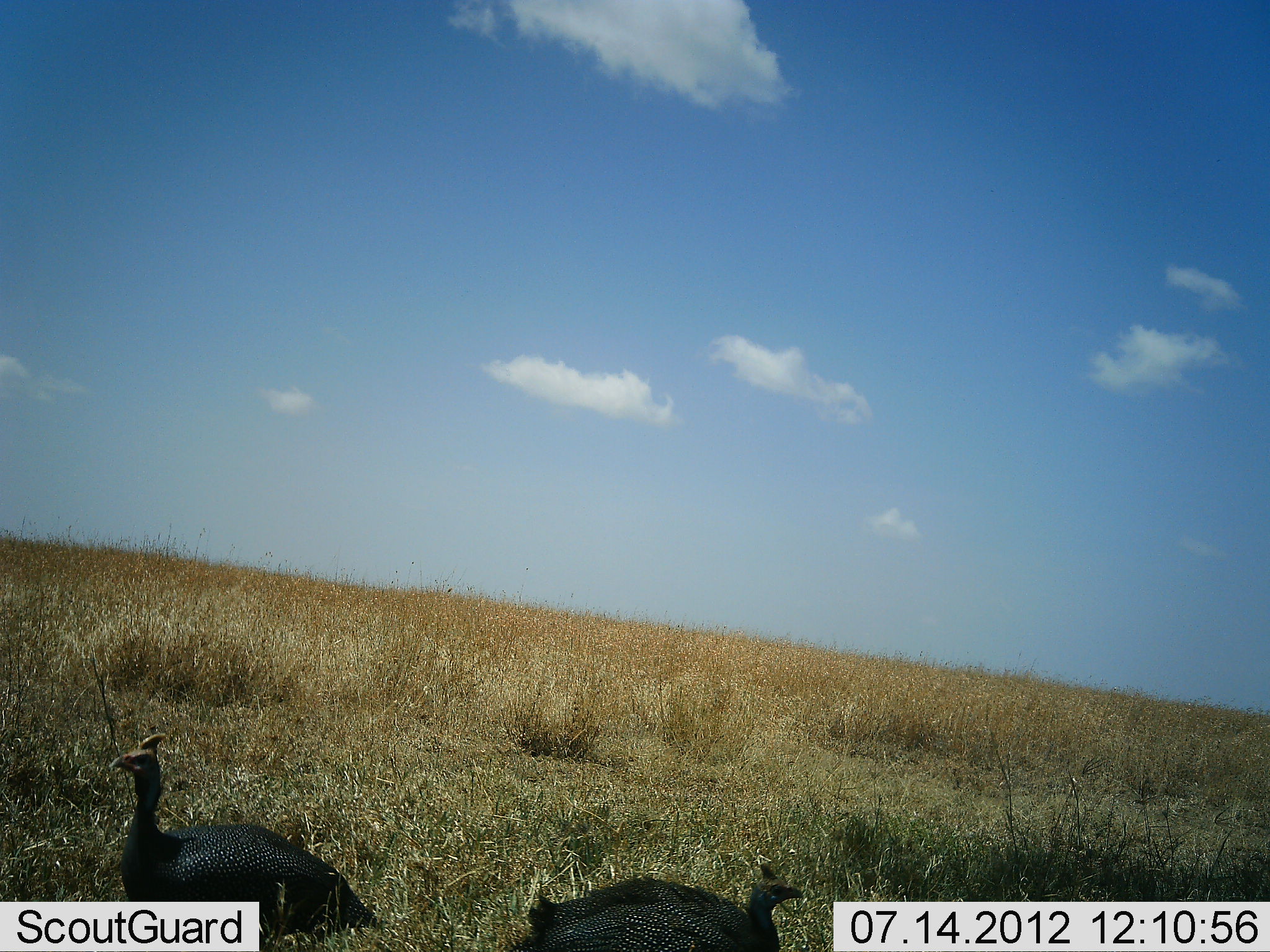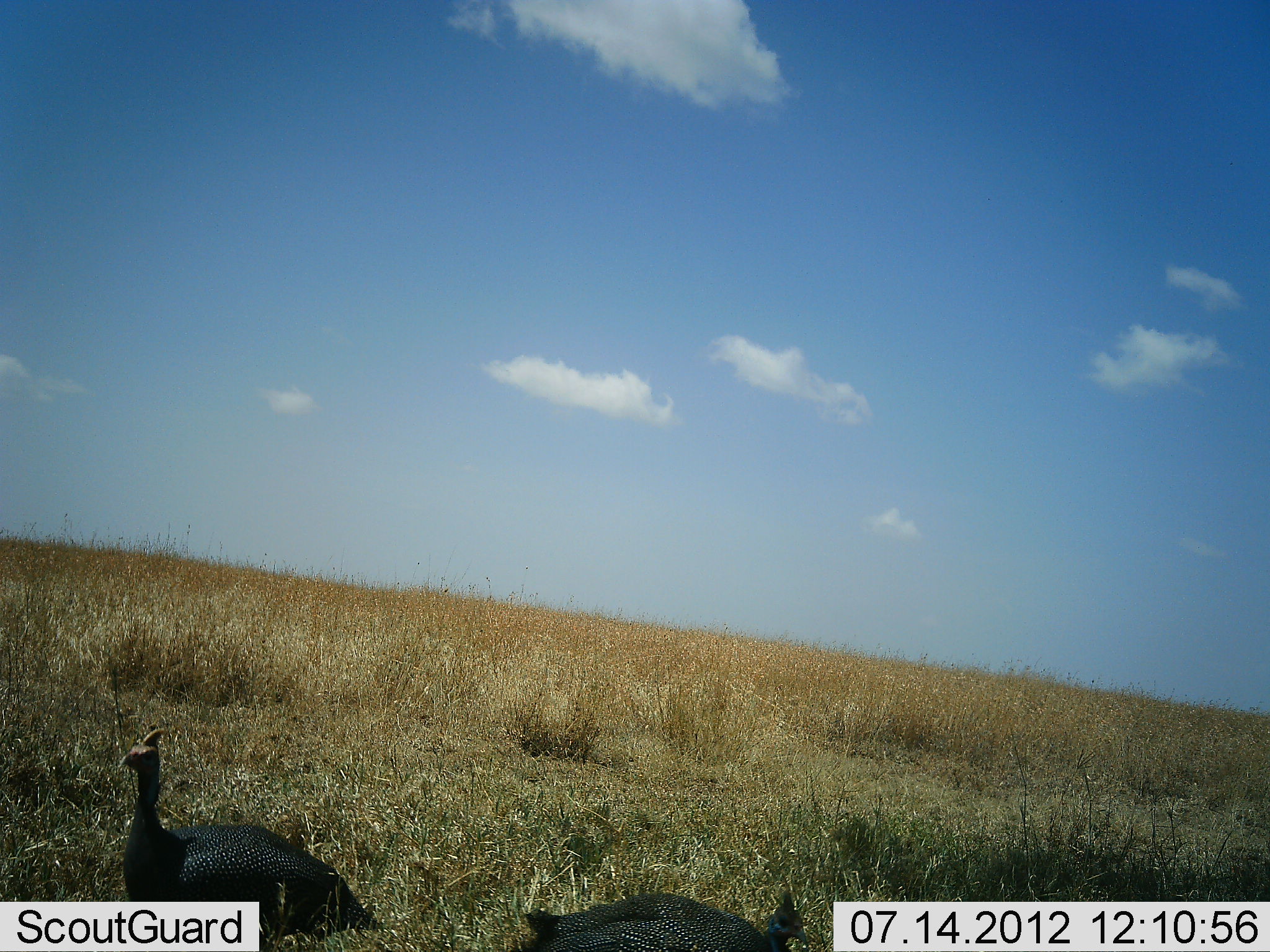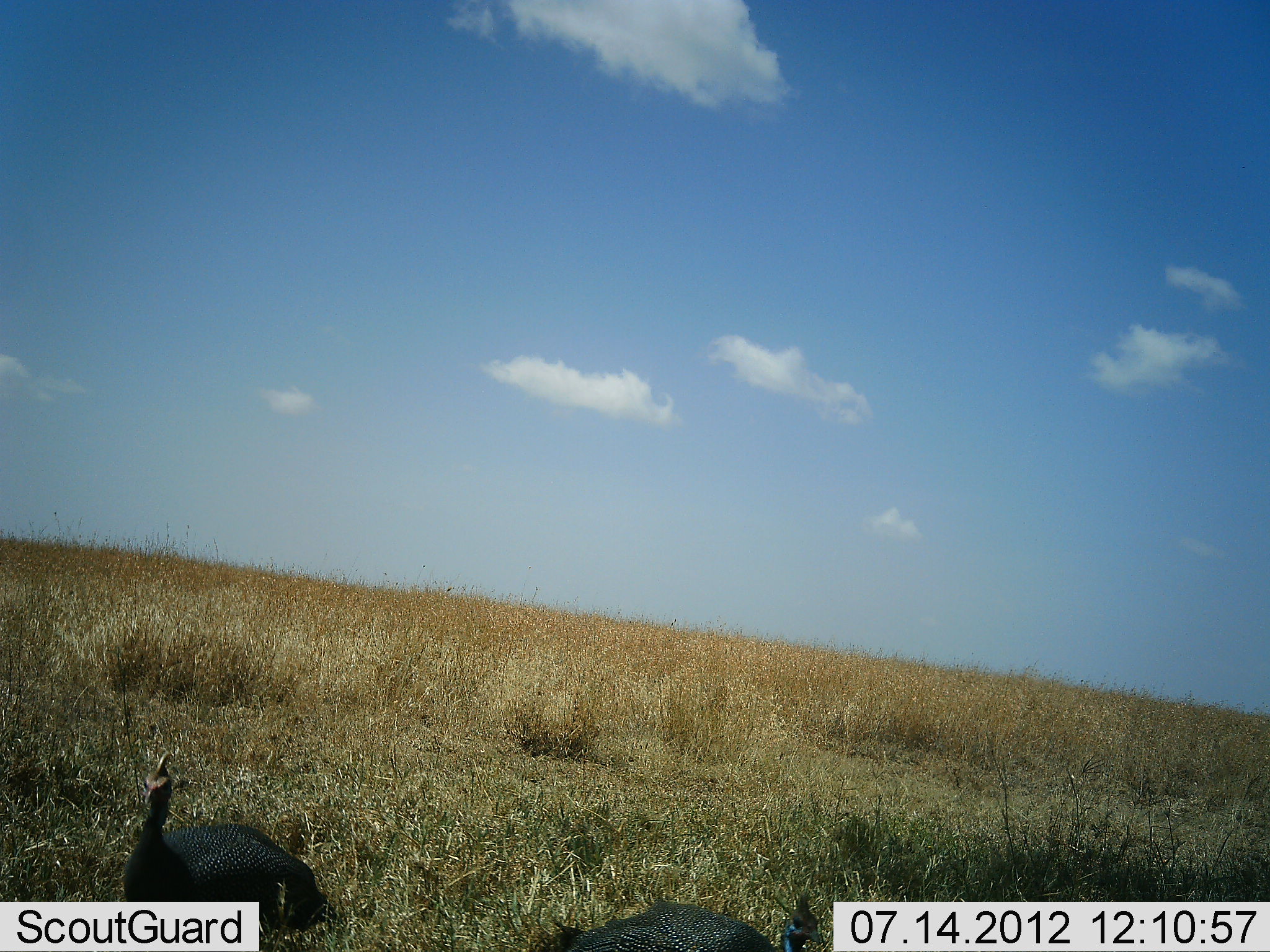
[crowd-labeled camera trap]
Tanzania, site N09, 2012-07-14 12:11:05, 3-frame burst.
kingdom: Animalia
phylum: Chordata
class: Aves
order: Galliformes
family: Numididae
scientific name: Numididae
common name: guinea fowl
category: guineafowl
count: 1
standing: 100%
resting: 0%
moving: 10%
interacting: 0%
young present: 0%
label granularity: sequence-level